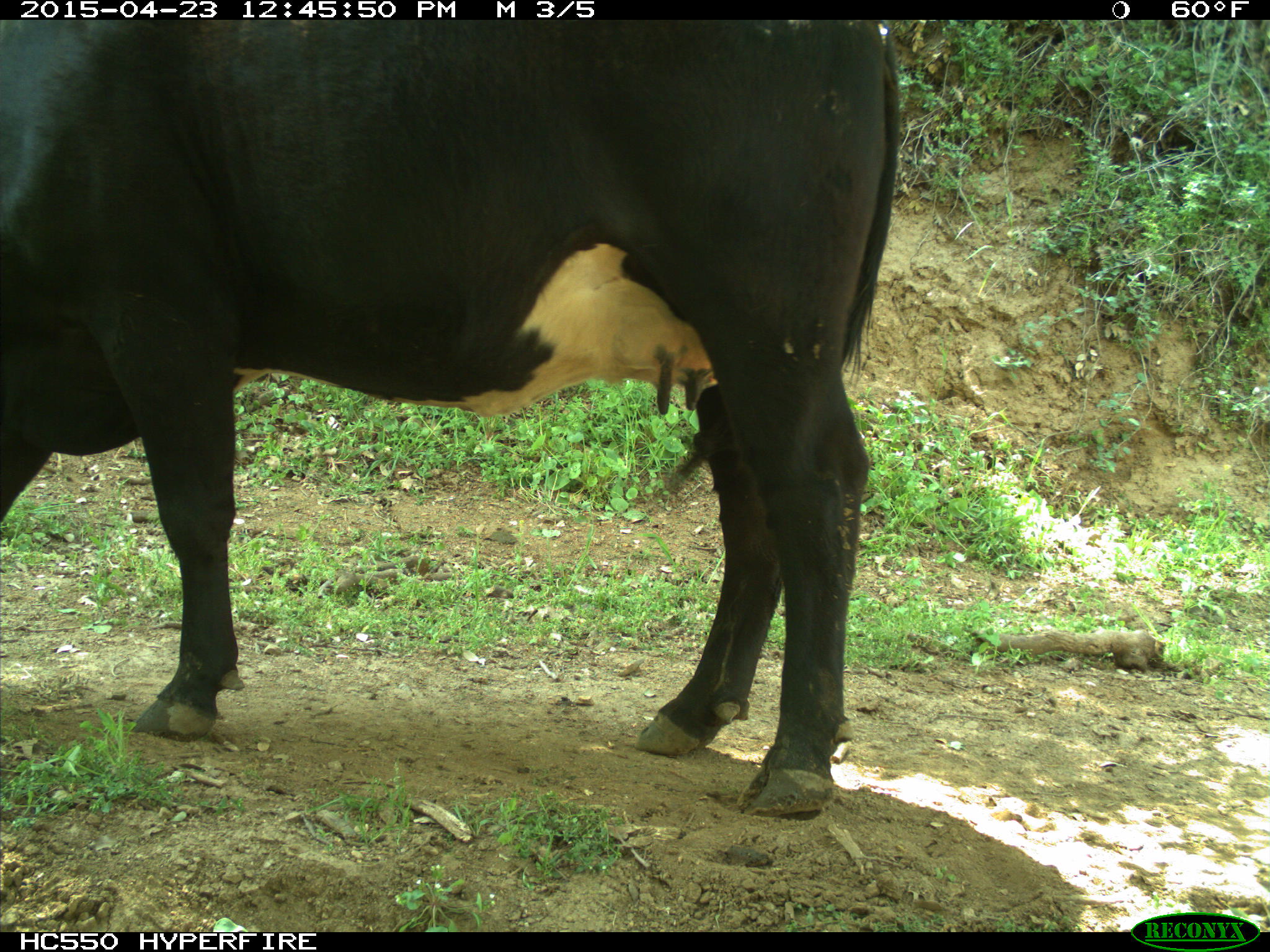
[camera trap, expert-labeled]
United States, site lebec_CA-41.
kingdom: Animalia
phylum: Chordata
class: Mammalia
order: Artiodactyla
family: Bovidae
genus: Bos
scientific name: Bos taurus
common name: domestic cow